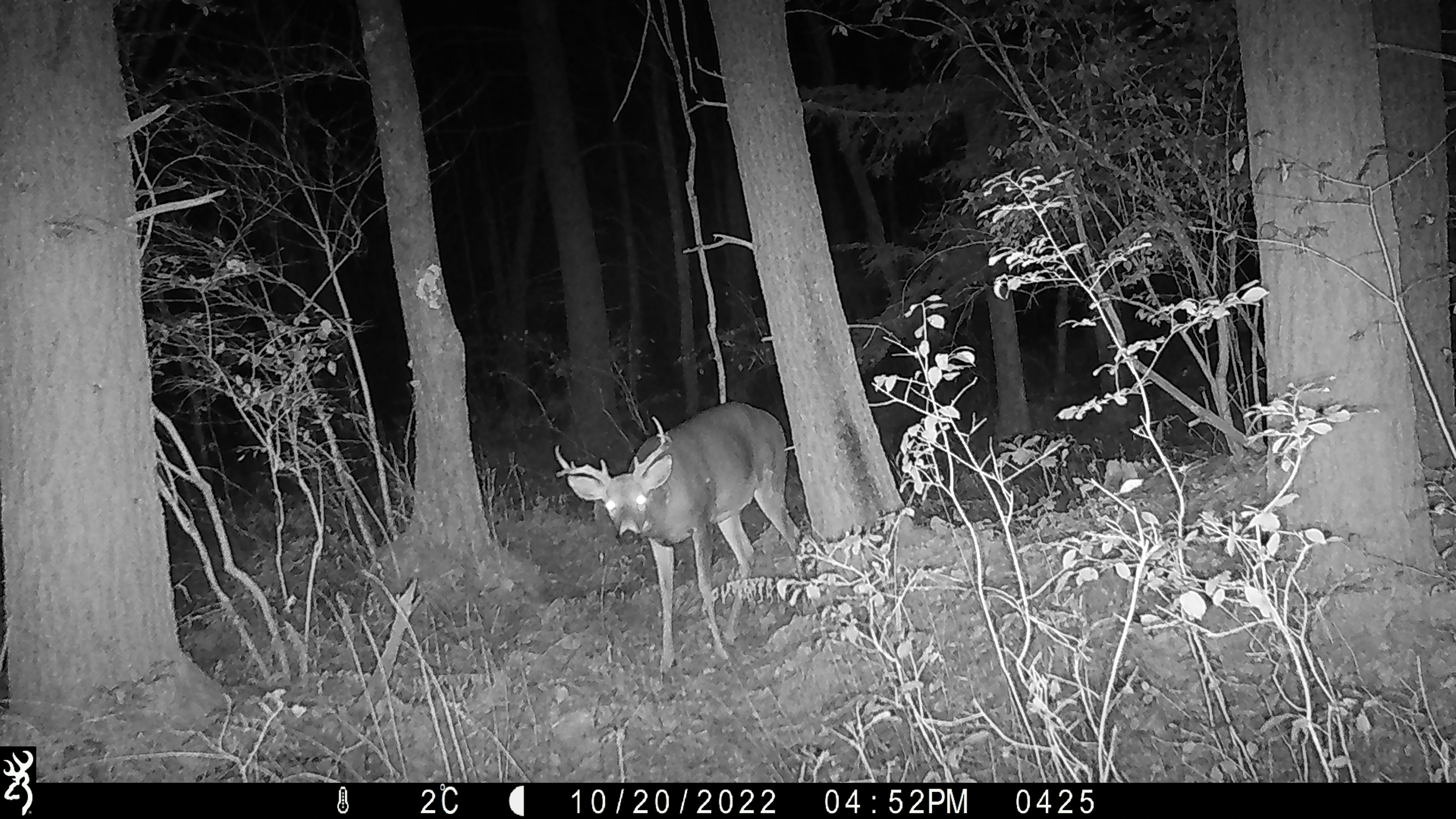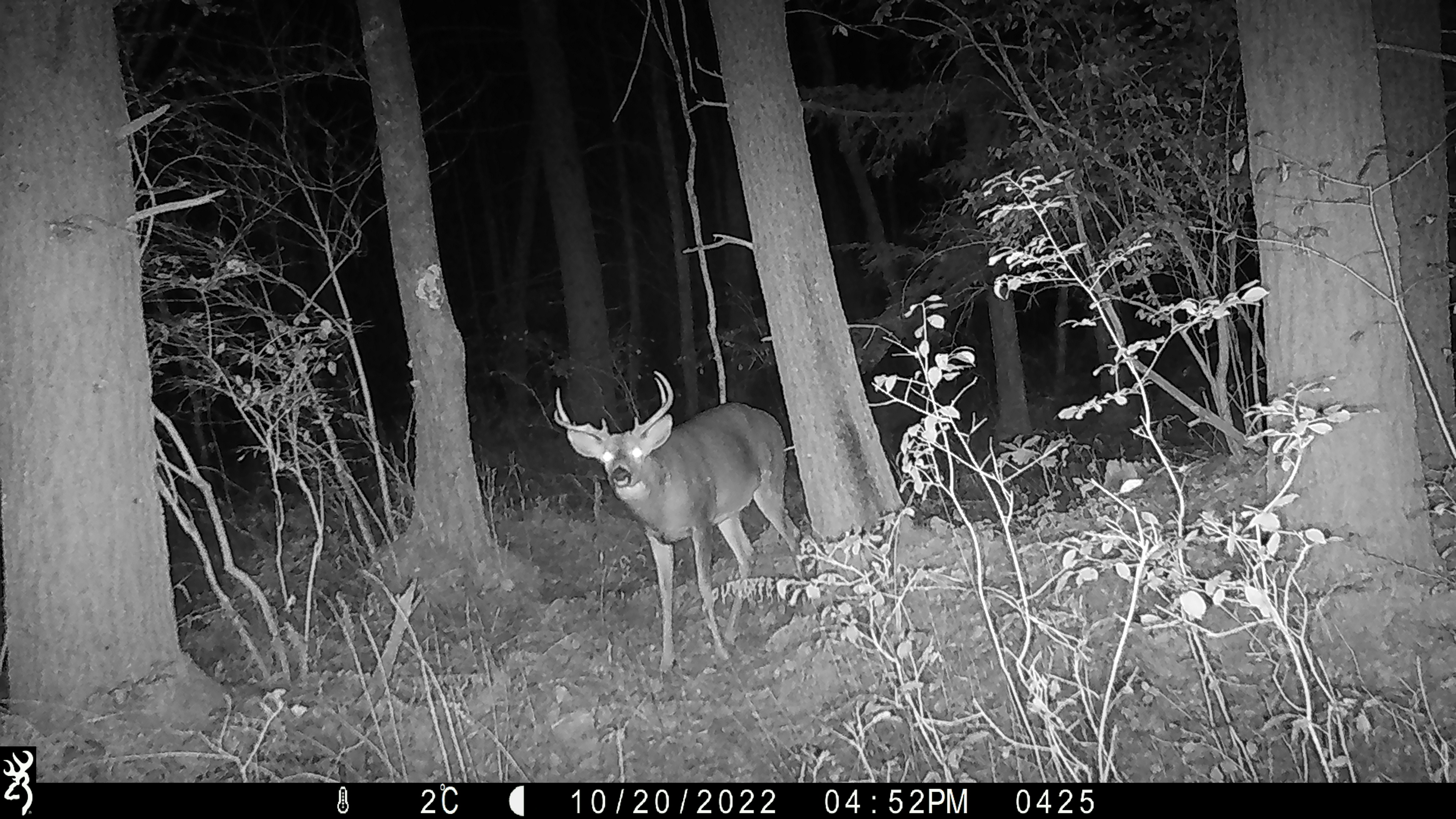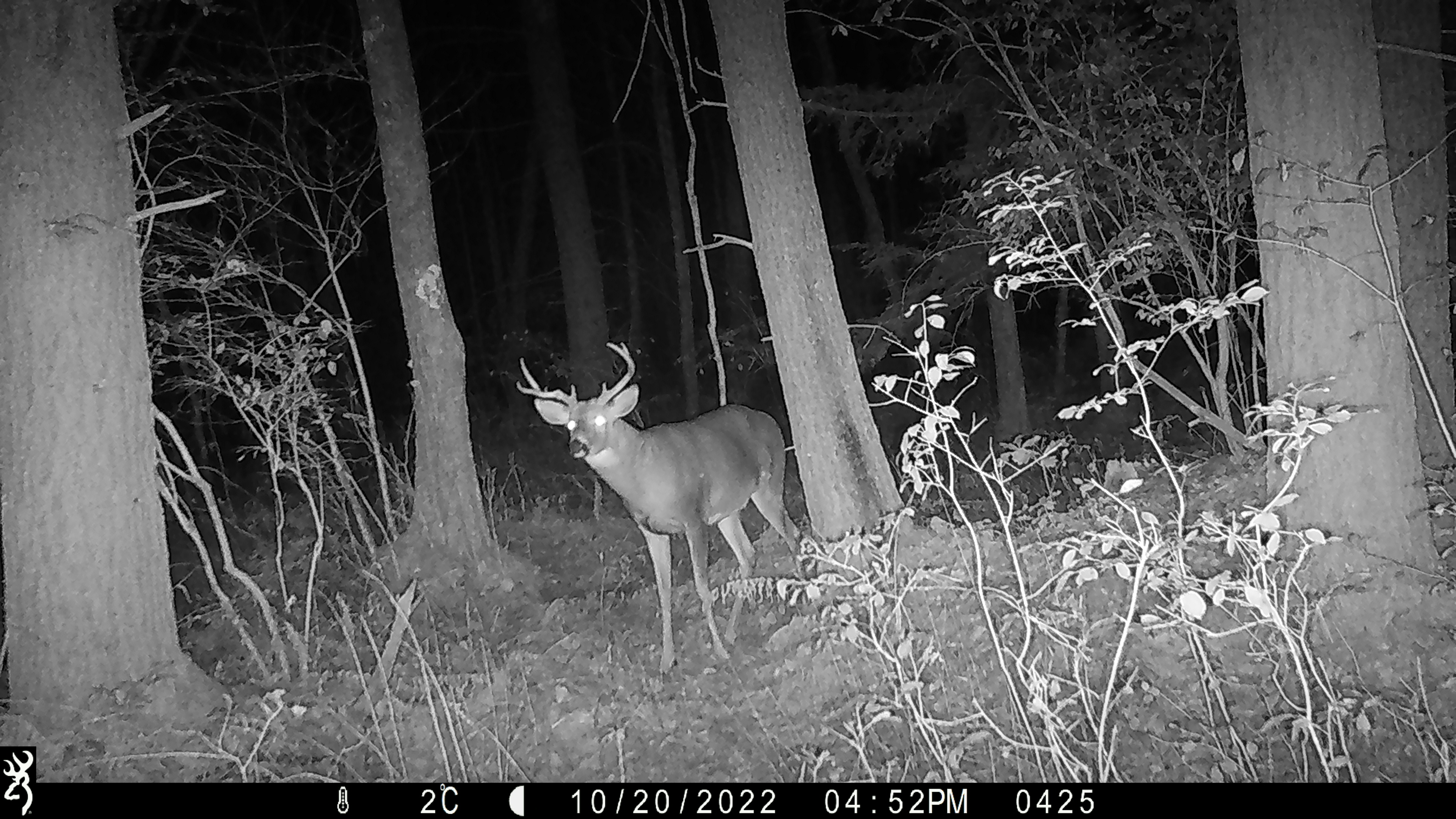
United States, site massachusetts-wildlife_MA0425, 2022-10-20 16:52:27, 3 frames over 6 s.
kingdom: Animalia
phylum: Chordata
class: Mammalia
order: Artiodactyla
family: Cervidae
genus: Odocoileus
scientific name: Odocoileus virginianus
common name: white-tailed deer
White-tailed deer (Odocoileus virginianus).